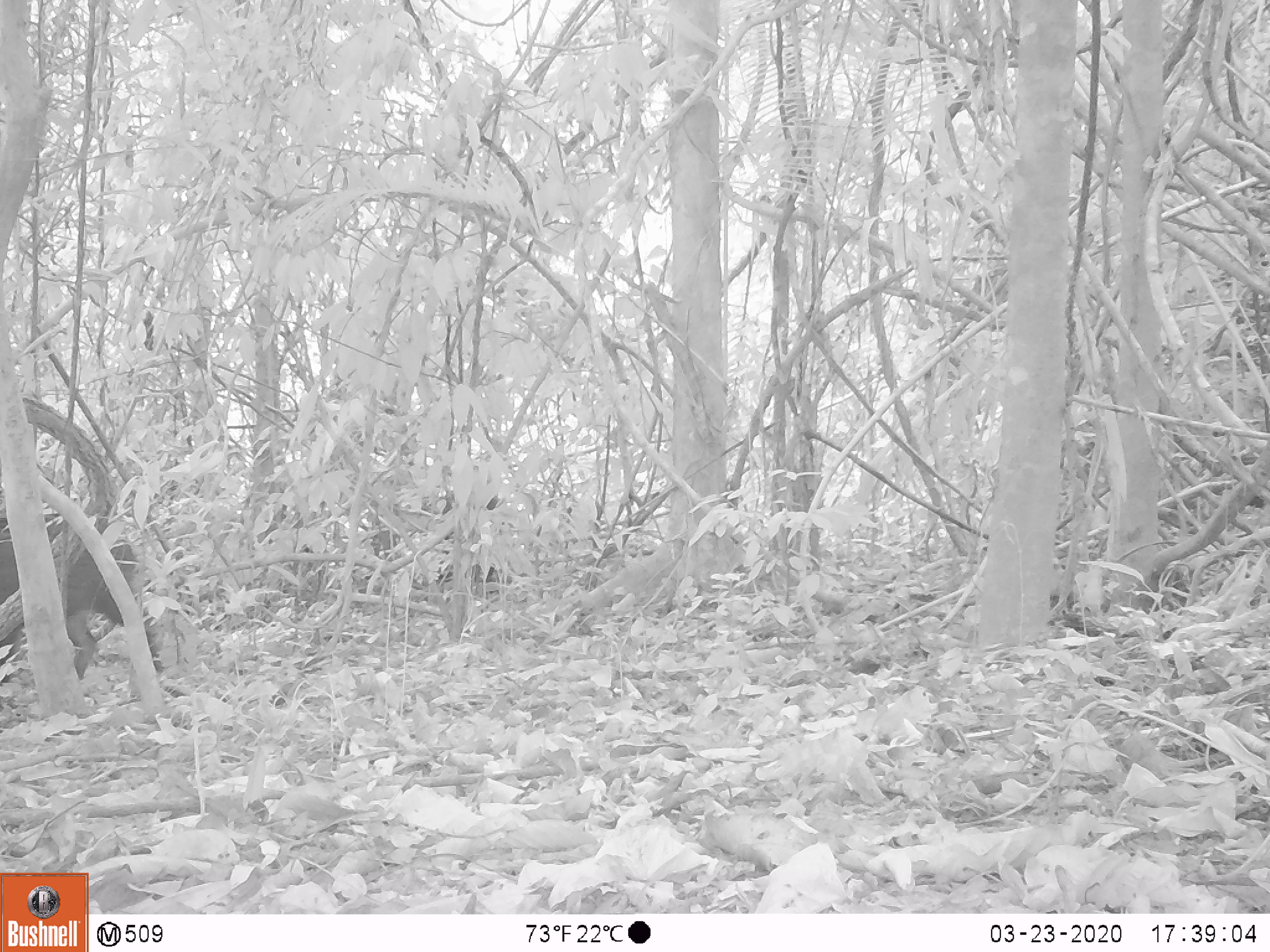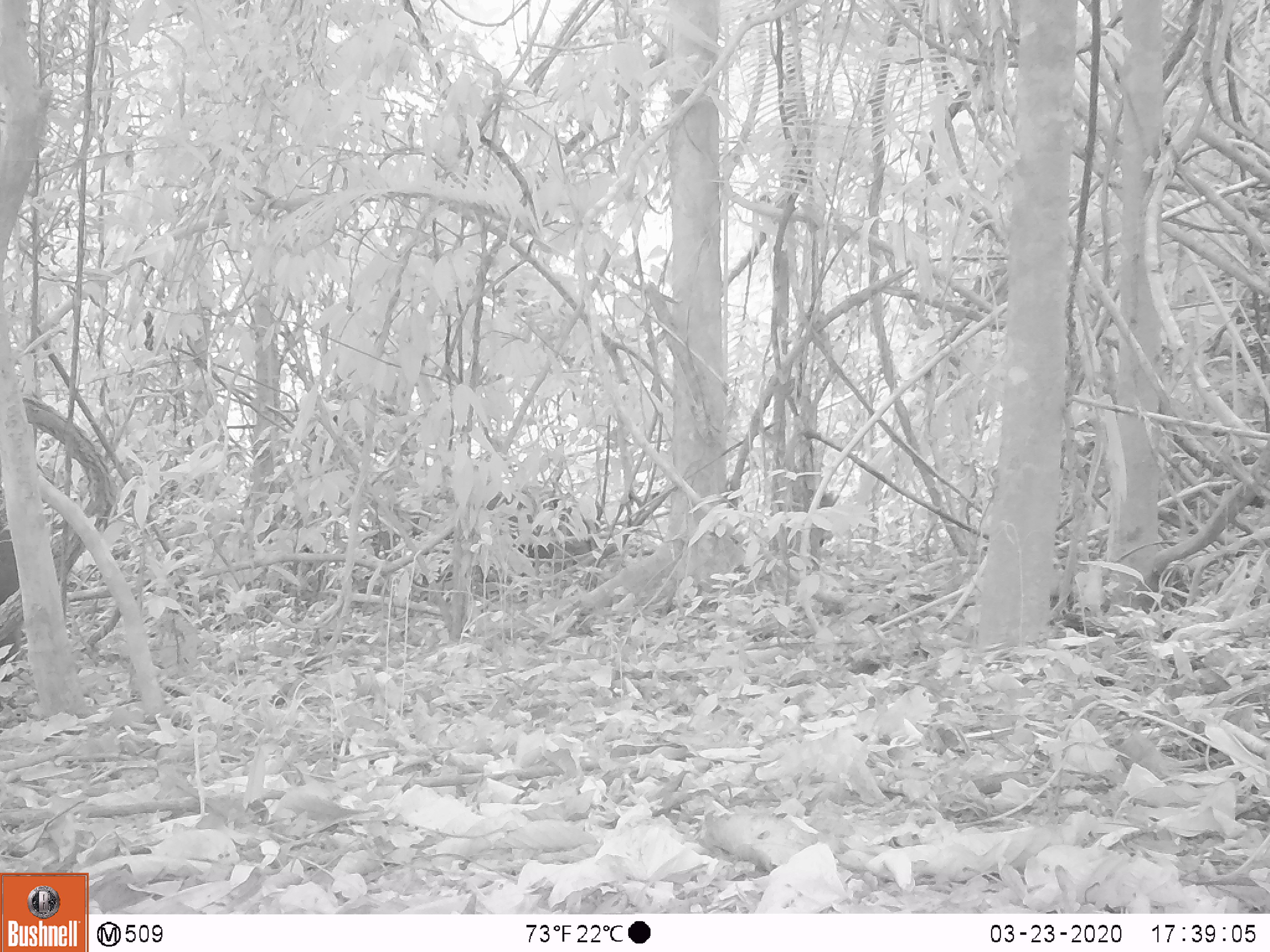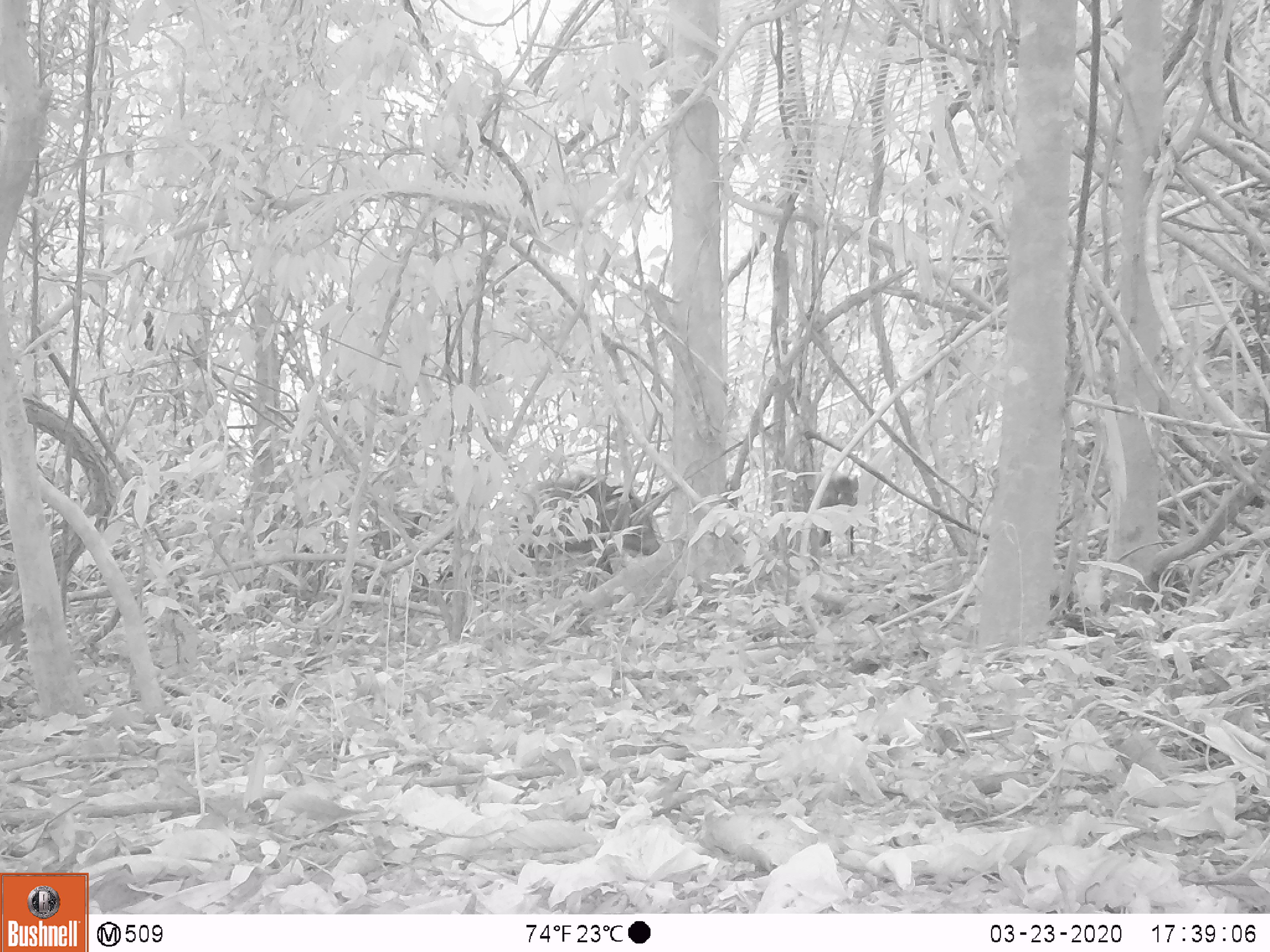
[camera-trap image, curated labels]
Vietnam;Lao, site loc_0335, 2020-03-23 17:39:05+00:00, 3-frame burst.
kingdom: Animalia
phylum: Chordata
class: Mammalia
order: Artiodactyla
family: Suidae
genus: Sus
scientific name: Sus scrofa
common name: eurasian wild pig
Eurasian wild pig (Sus scrofa). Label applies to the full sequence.